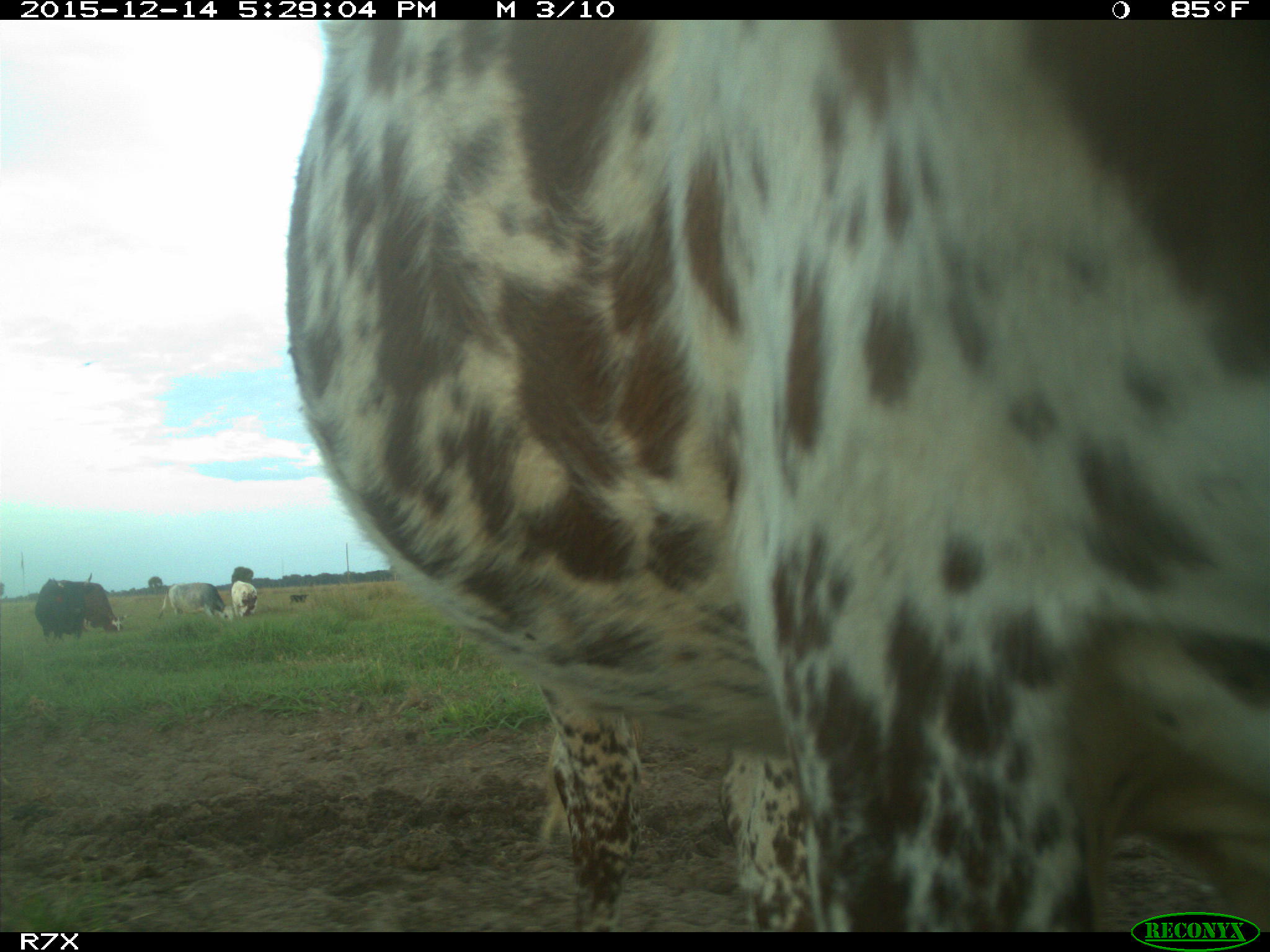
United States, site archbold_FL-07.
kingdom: Animalia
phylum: Chordata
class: Mammalia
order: Artiodactyla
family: Bovidae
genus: Bos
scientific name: Bos taurus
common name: domestic cow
Bos taurus (domestic cow).